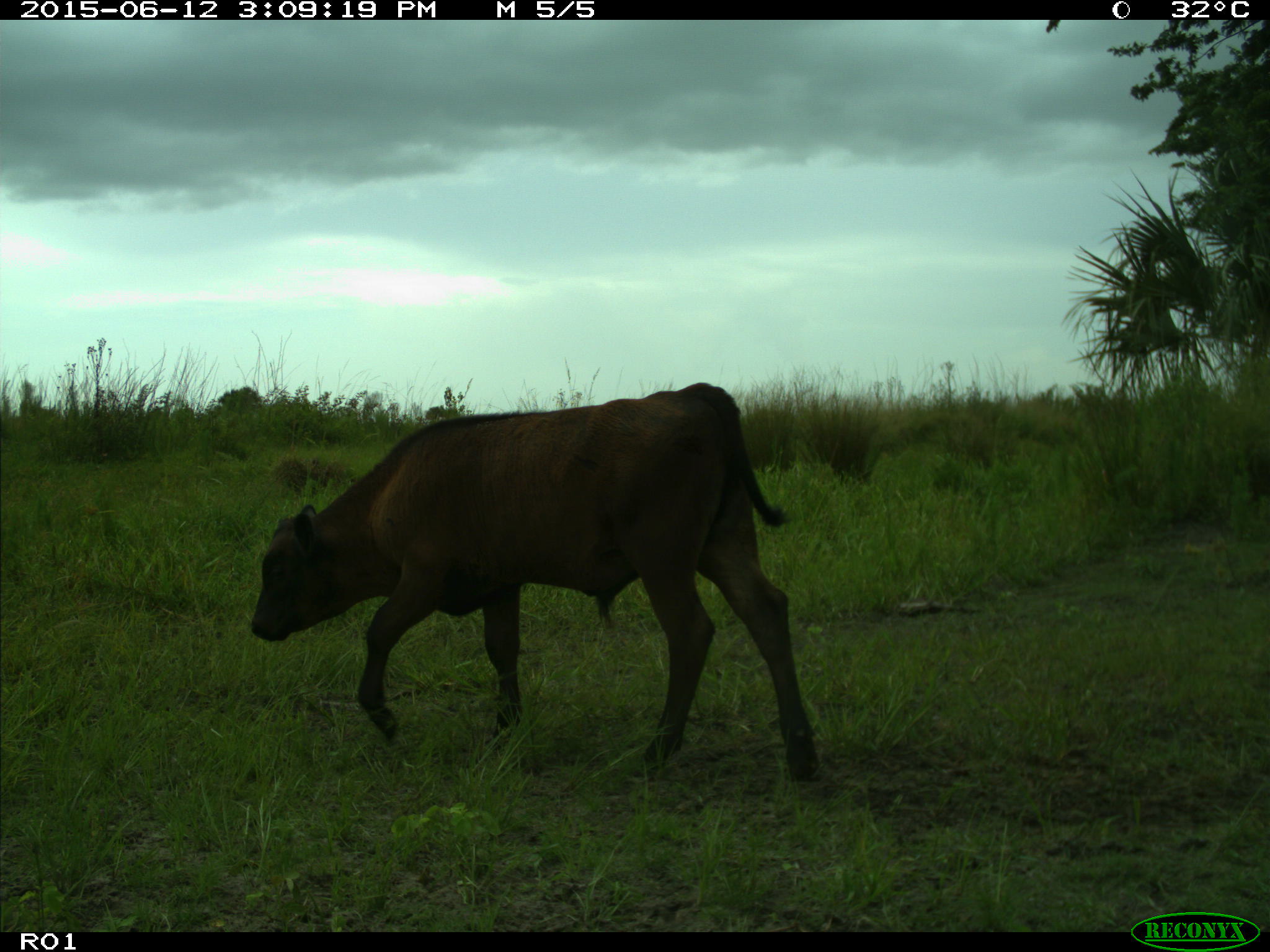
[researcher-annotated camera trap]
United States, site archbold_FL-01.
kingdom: Animalia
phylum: Chordata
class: Mammalia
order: Artiodactyla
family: Bovidae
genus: Bos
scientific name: Bos taurus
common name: domestic cow